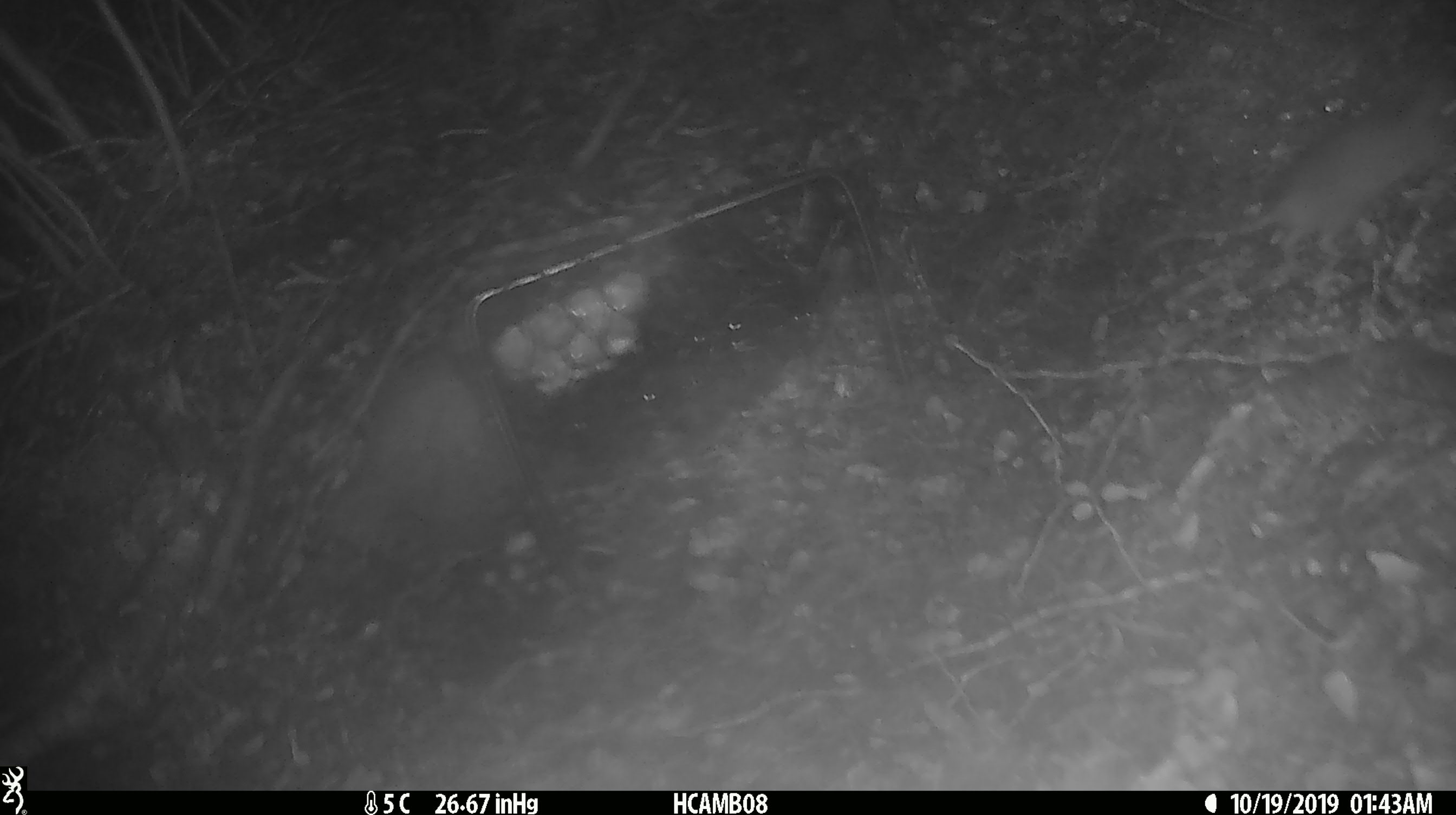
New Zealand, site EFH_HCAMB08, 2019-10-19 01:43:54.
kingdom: Animalia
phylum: Chordata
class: Mammalia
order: Rodentia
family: Muridae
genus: Mus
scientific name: Mus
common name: mouse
Mouse (Mus).